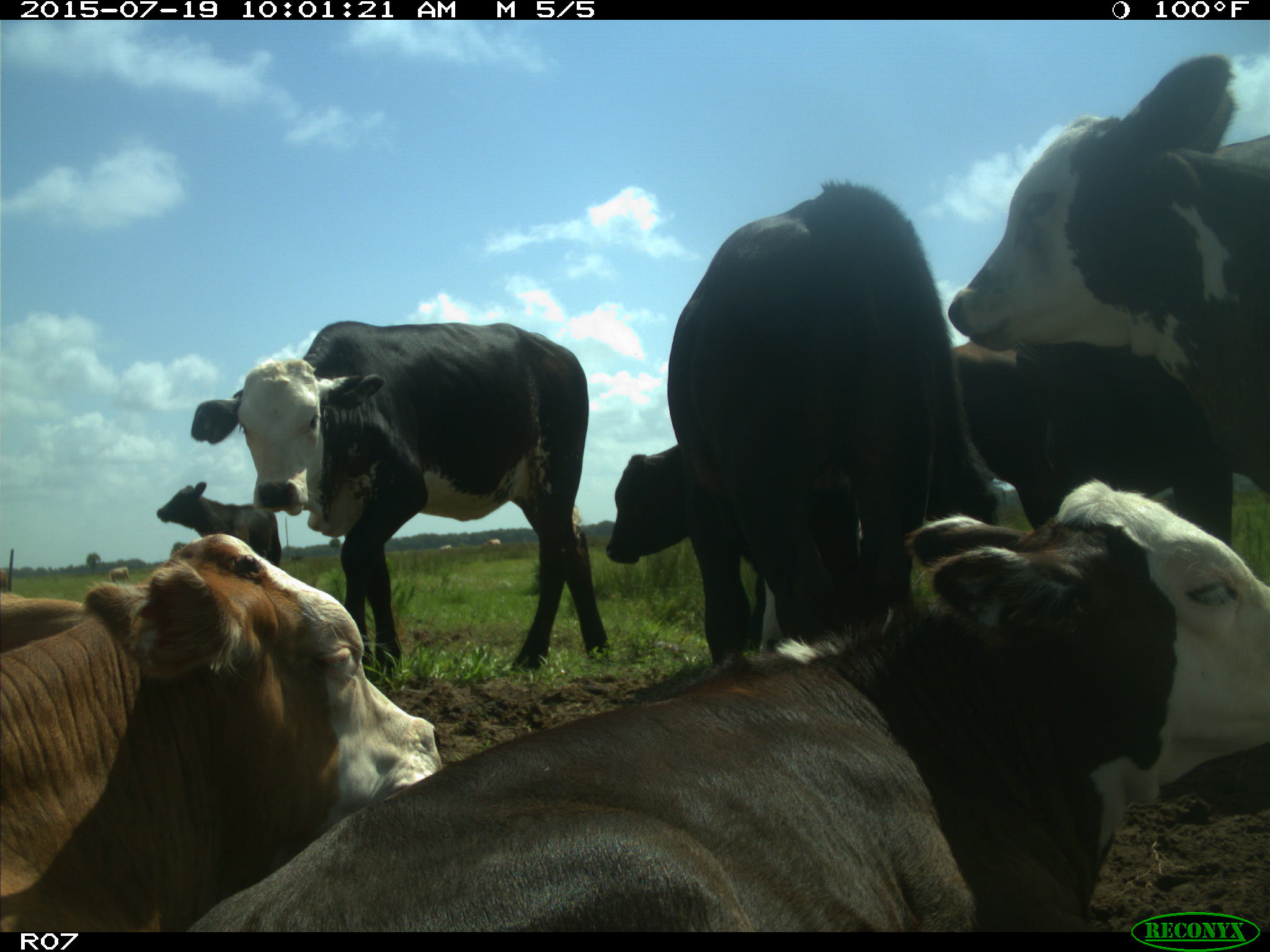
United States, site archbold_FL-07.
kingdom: Animalia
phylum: Chordata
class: Mammalia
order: Artiodactyla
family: Bovidae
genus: Bos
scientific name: Bos taurus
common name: domestic cow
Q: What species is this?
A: Bos taurus (domestic cow).